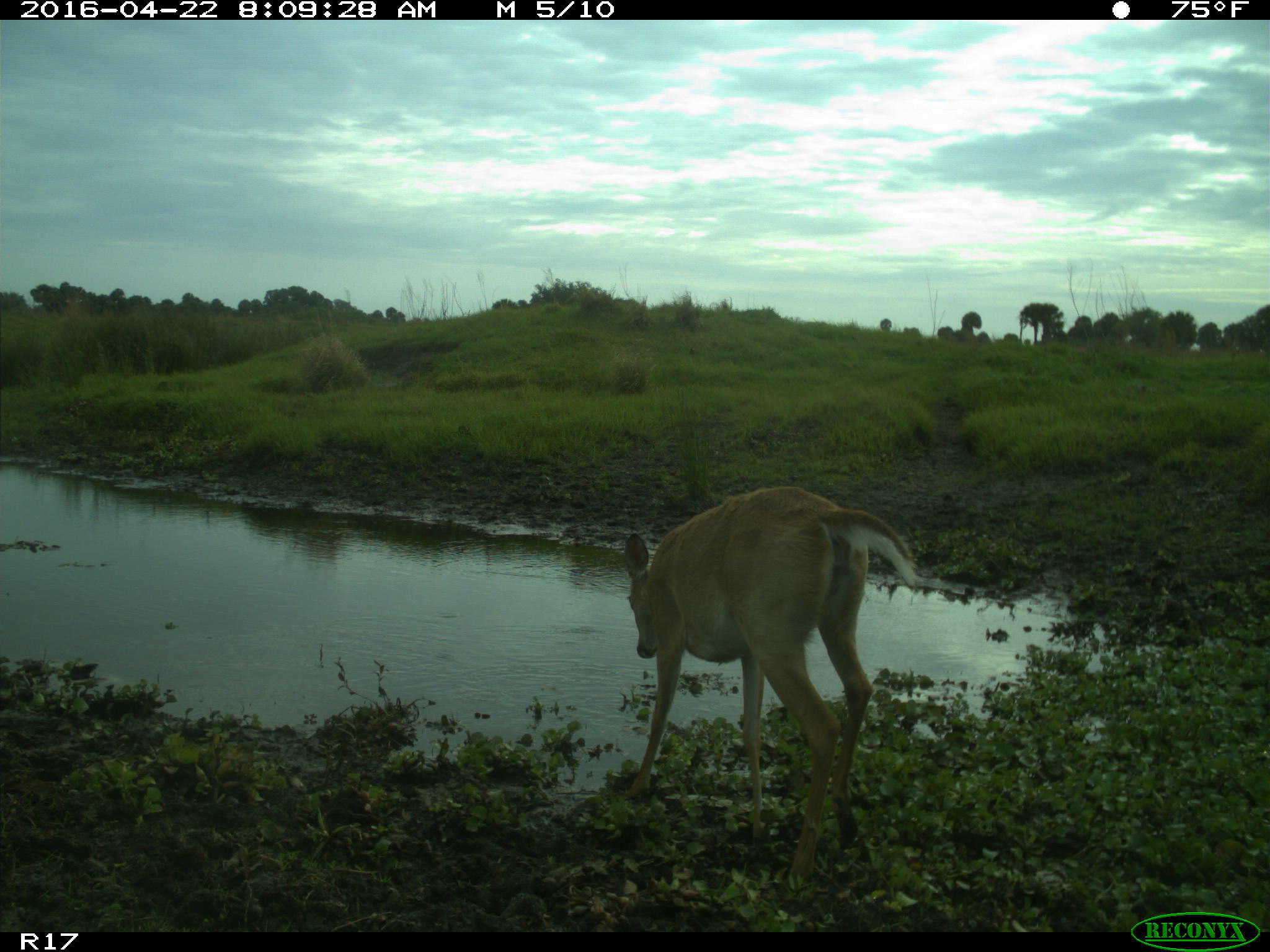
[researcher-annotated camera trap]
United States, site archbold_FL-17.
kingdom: Animalia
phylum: Chordata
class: Mammalia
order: Artiodactyla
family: Cervidae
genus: Odocoileus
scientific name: Odocoileus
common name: deer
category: unidentified deer